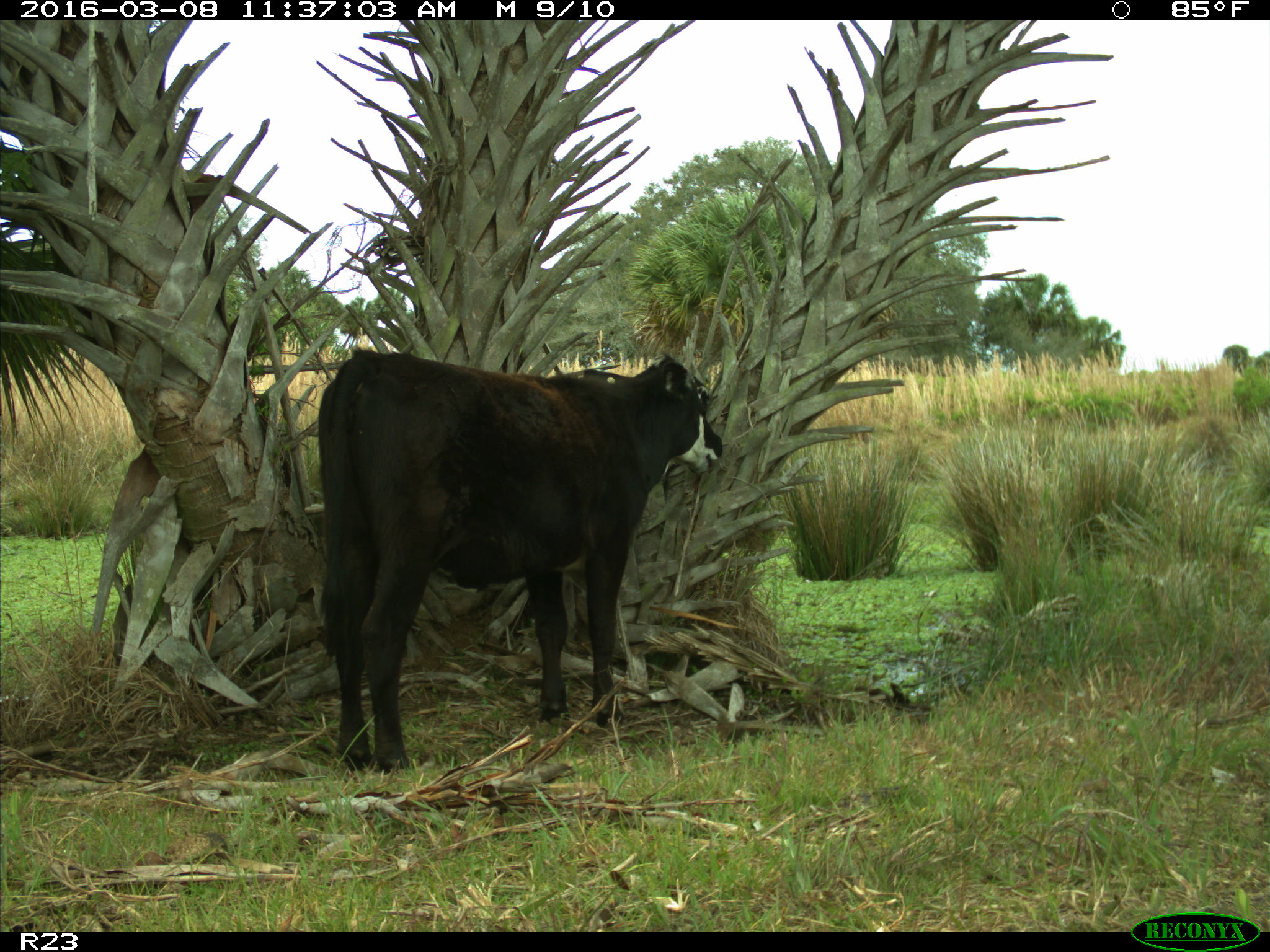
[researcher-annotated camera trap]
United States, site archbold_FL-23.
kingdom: Animalia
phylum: Chordata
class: Mammalia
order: Artiodactyla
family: Bovidae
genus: Bos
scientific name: Bos taurus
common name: domestic cow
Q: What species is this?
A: Bos taurus (domestic cow).